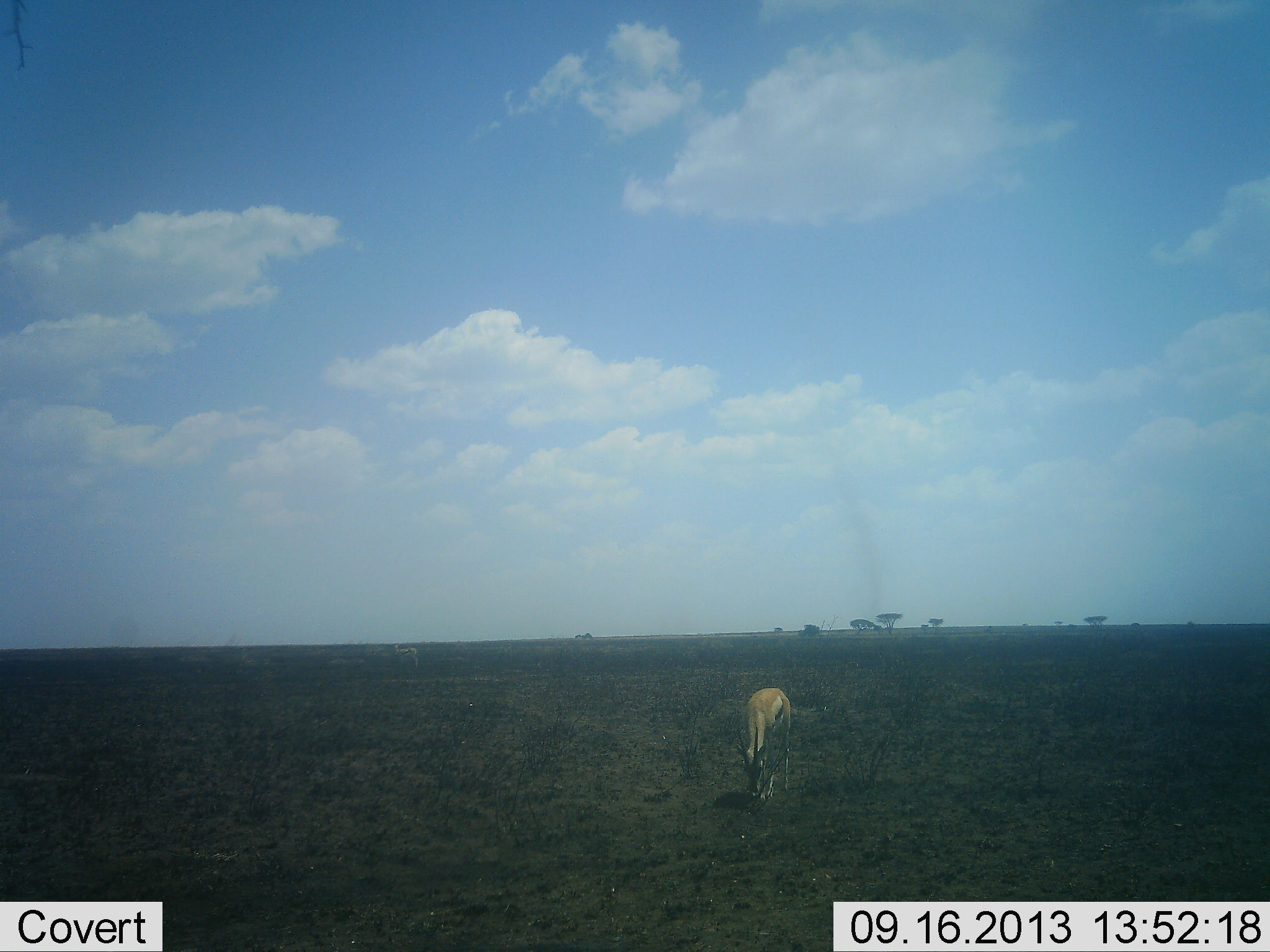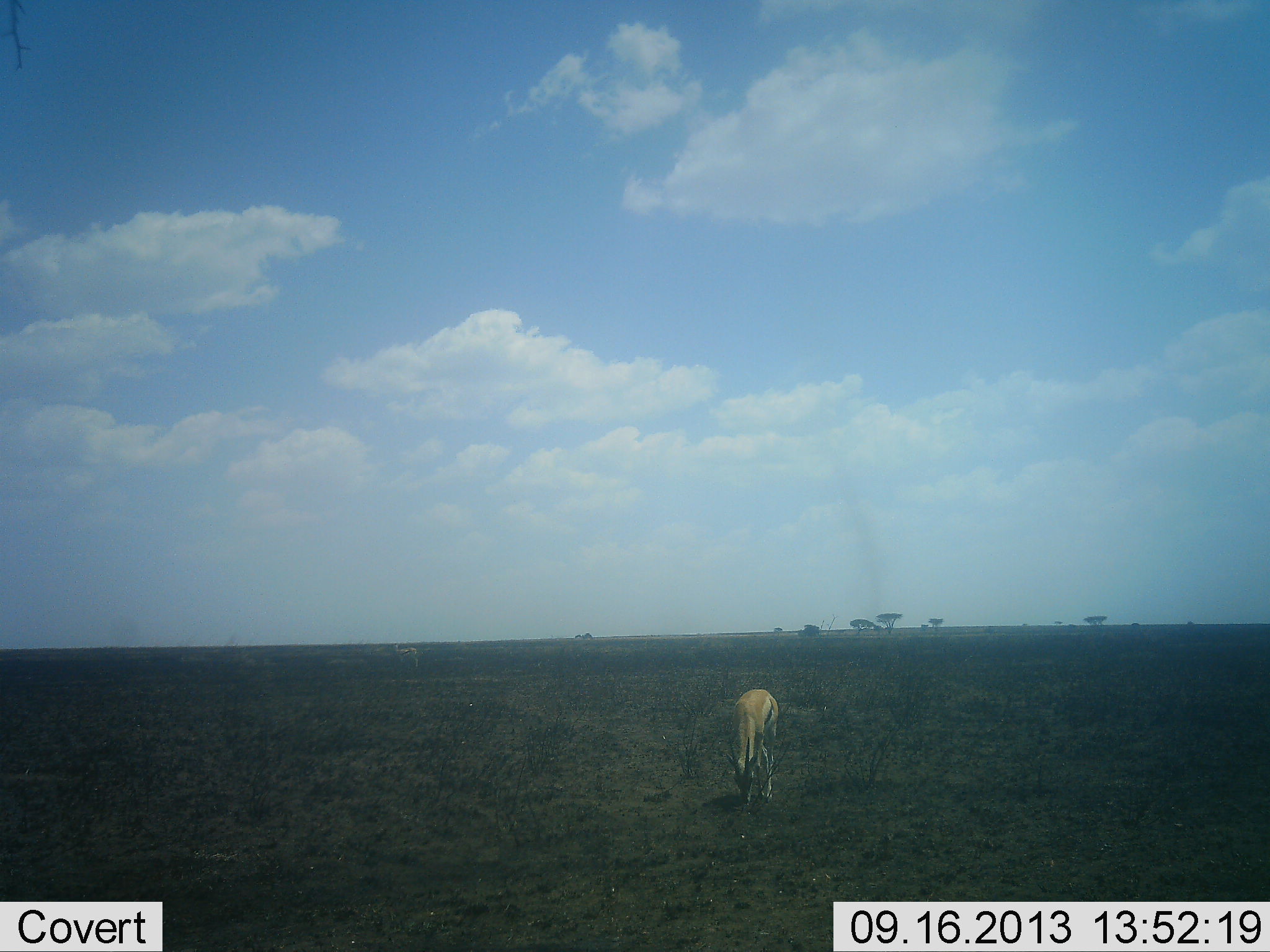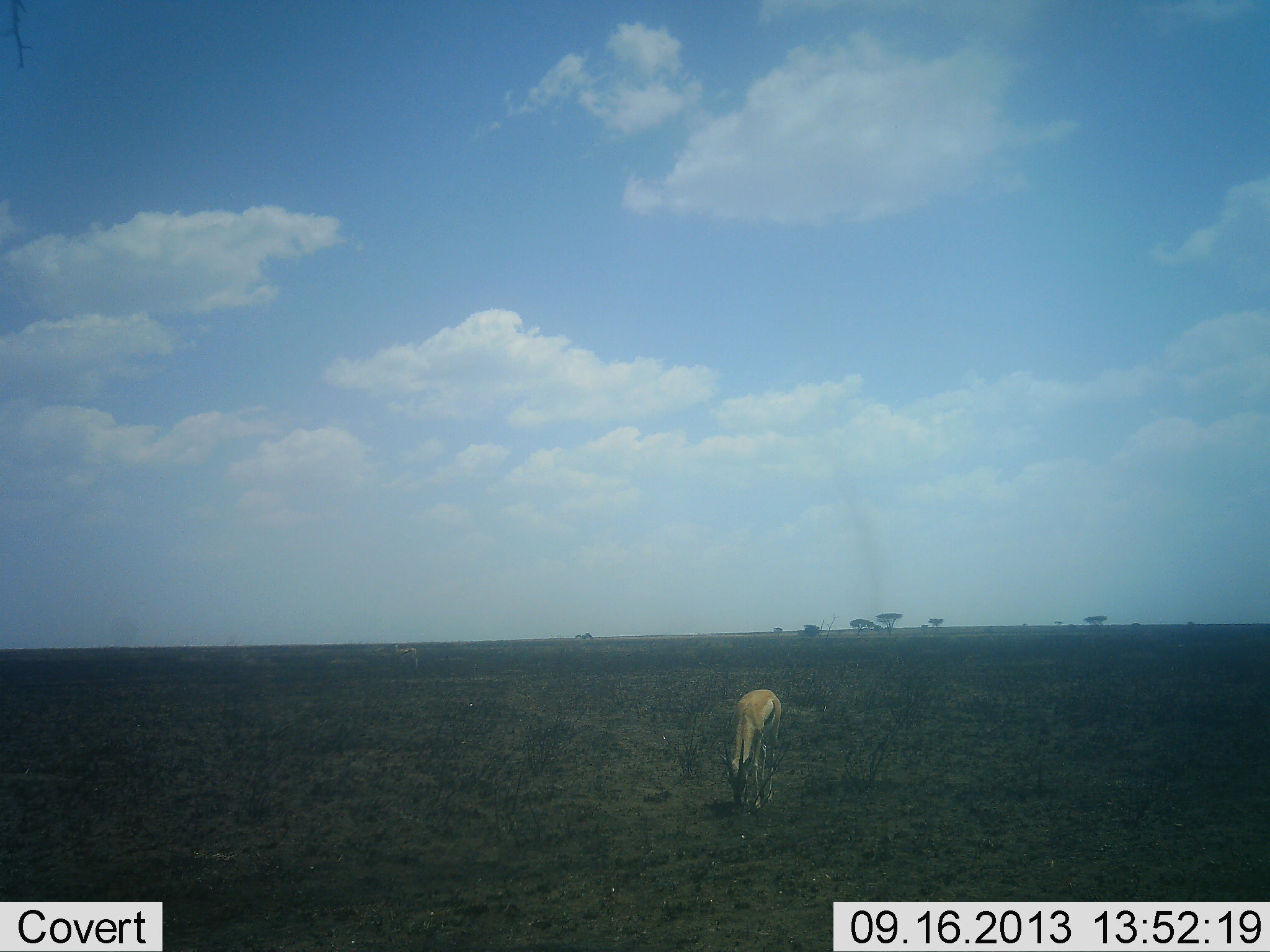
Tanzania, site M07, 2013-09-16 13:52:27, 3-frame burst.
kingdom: Animalia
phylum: Chordata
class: Mammalia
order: Artiodactyla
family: Bovidae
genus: Eudorcas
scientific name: Eudorcas thomsonii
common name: thomson's gazelle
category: gazellethomsons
Gazellethomsons (thomson's gazelle) (Eudorcas thomsonii), count 1. Behavior (volunteer vote fractions): standing 20%, resting 0%, moving 30%, interacting 0%. Young present (vote fraction): 10%. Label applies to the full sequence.